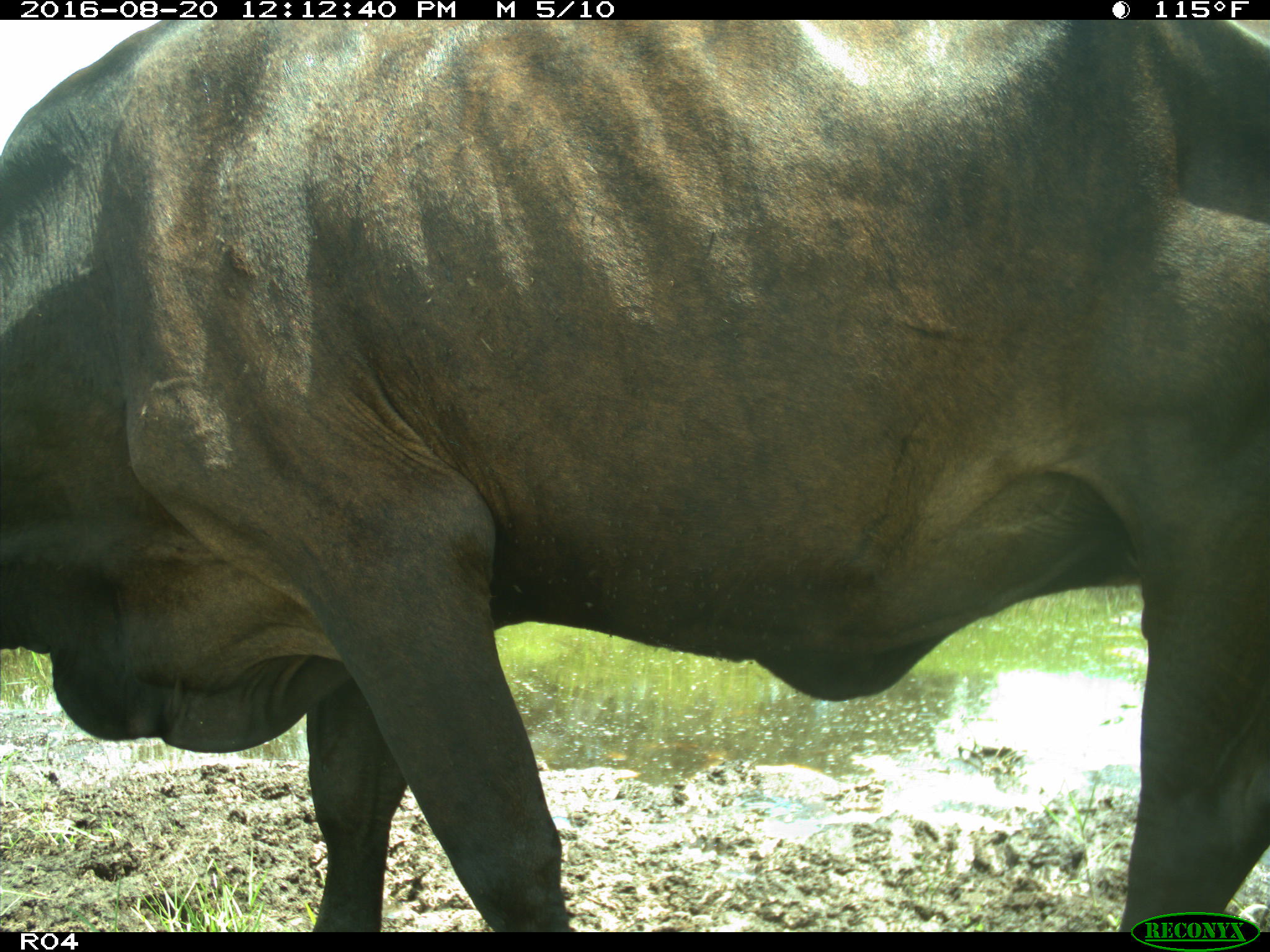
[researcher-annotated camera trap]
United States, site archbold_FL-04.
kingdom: Animalia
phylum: Chordata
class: Mammalia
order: Artiodactyla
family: Bovidae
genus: Bos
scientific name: Bos taurus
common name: domestic cow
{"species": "Bos taurus (domestic cow)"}